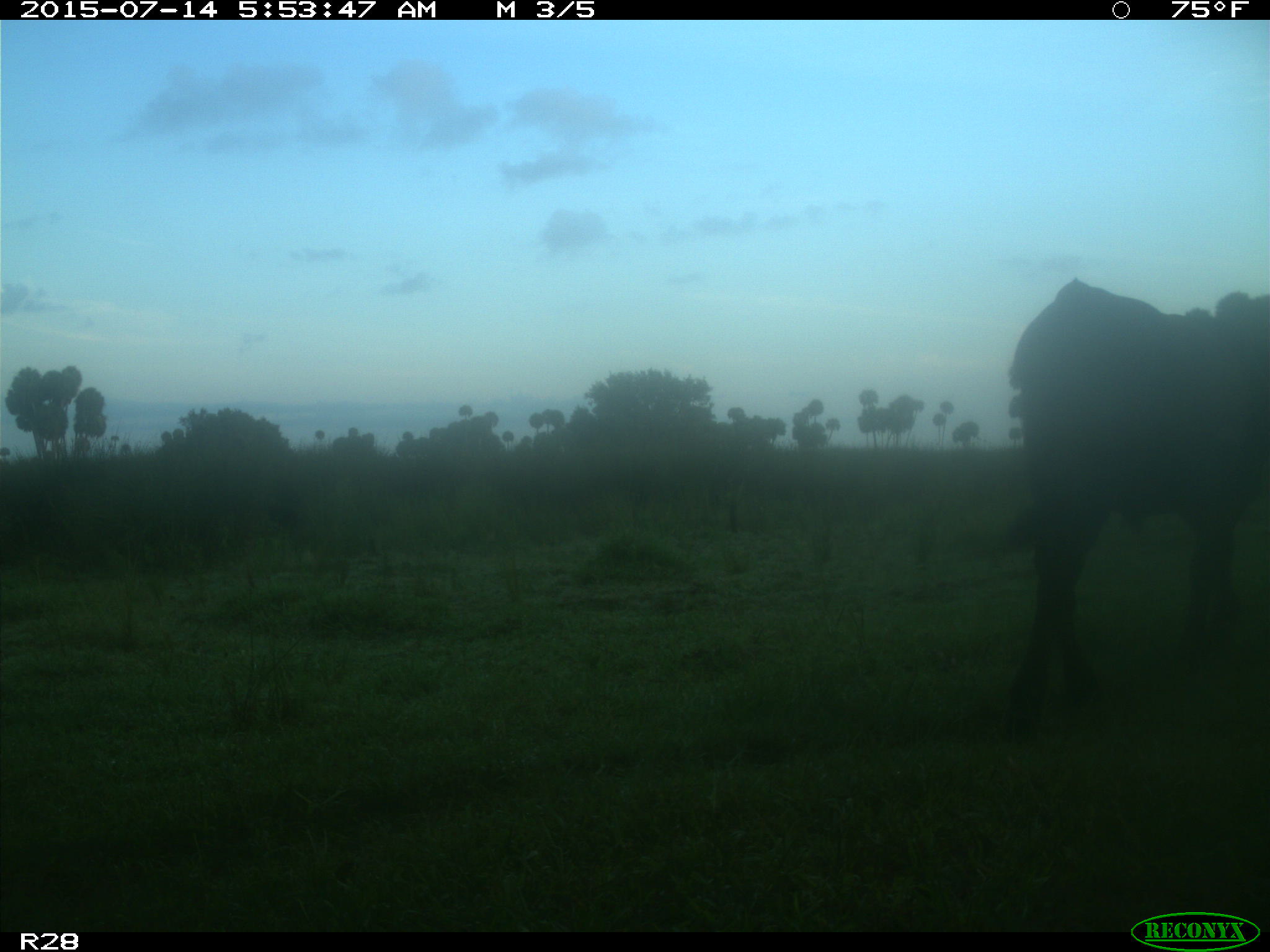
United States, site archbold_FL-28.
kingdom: Animalia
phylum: Chordata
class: Mammalia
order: Artiodactyla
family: Bovidae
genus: Bos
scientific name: Bos taurus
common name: domestic cow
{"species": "Bos taurus (domestic cow)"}